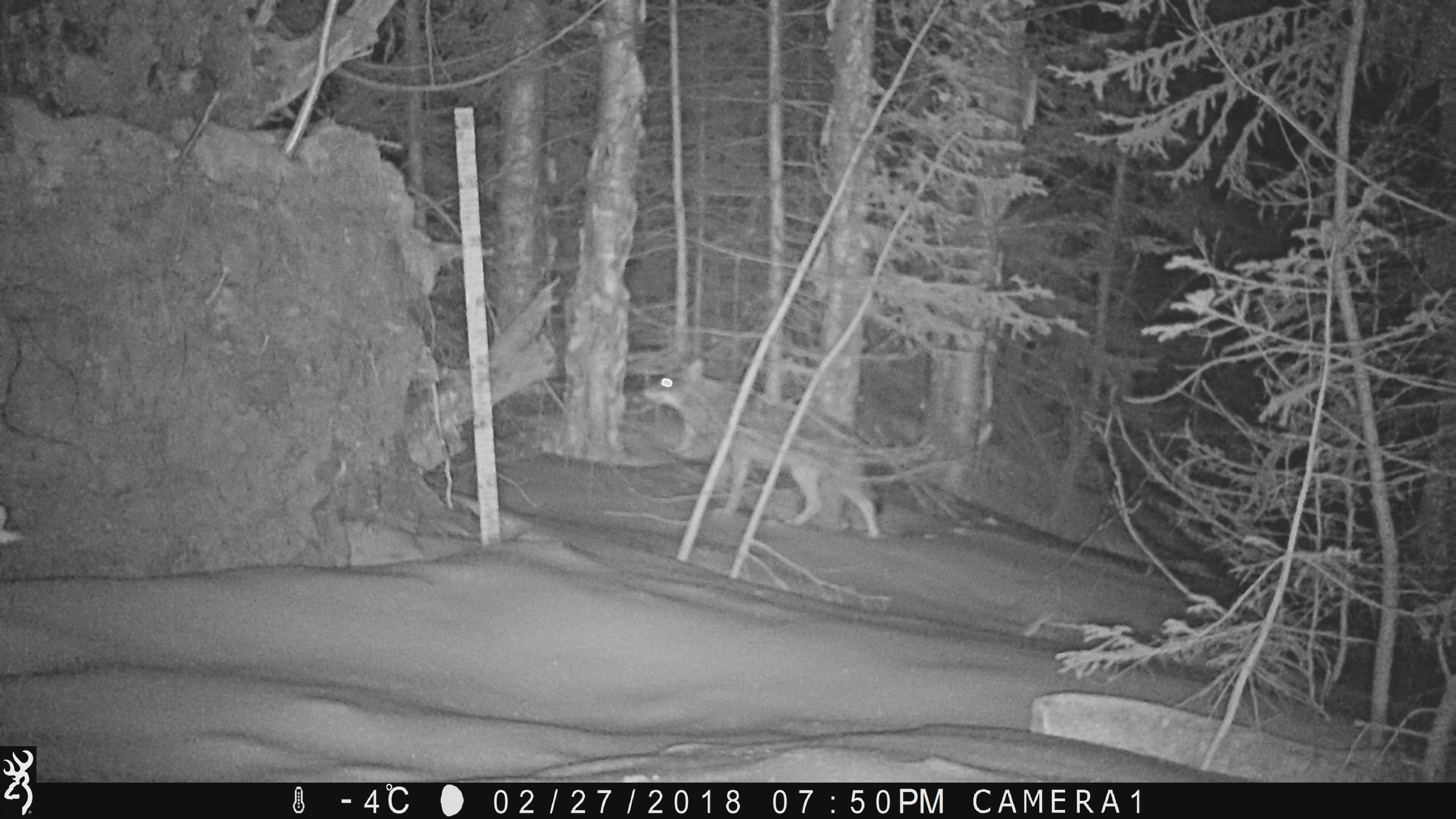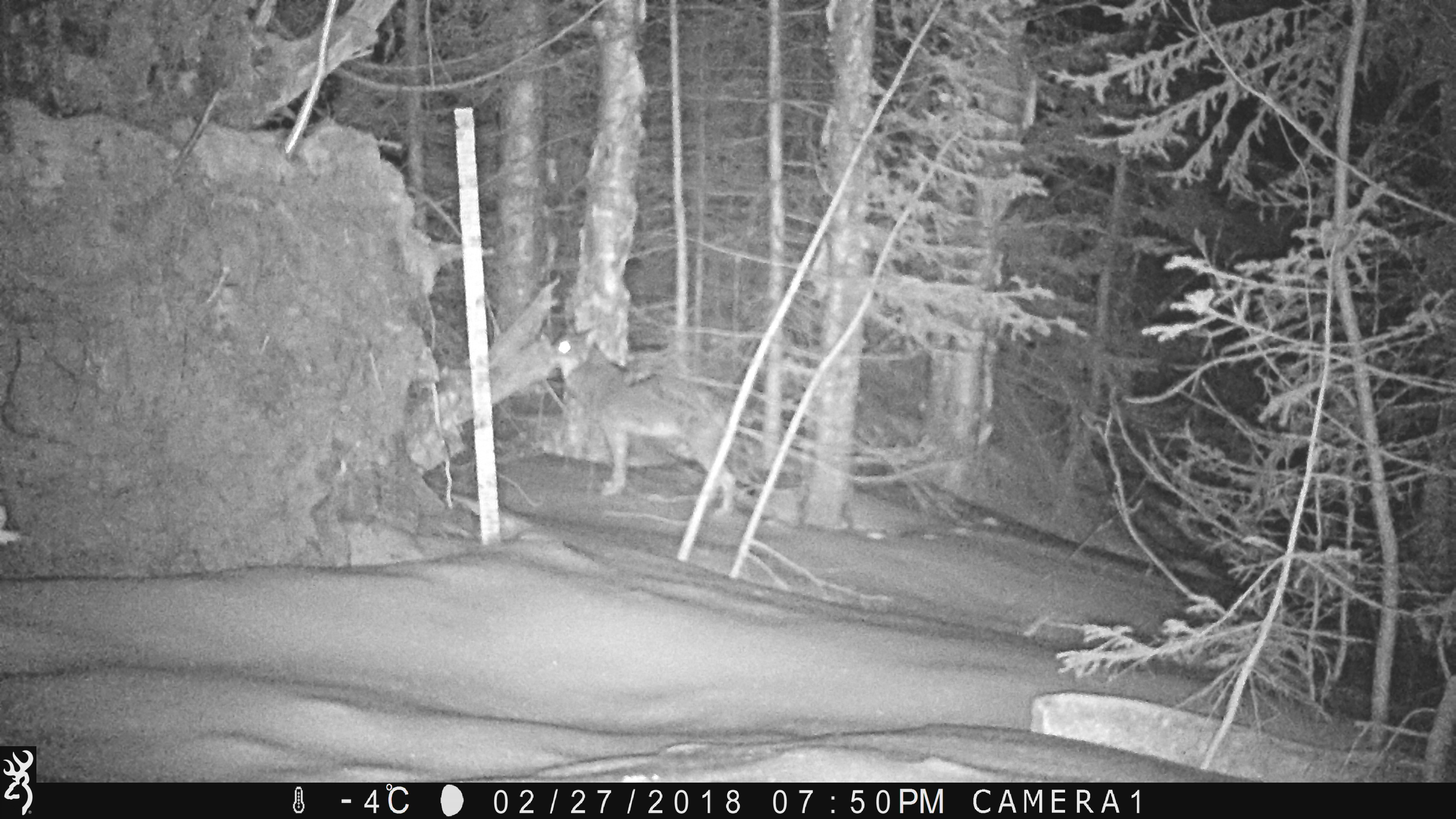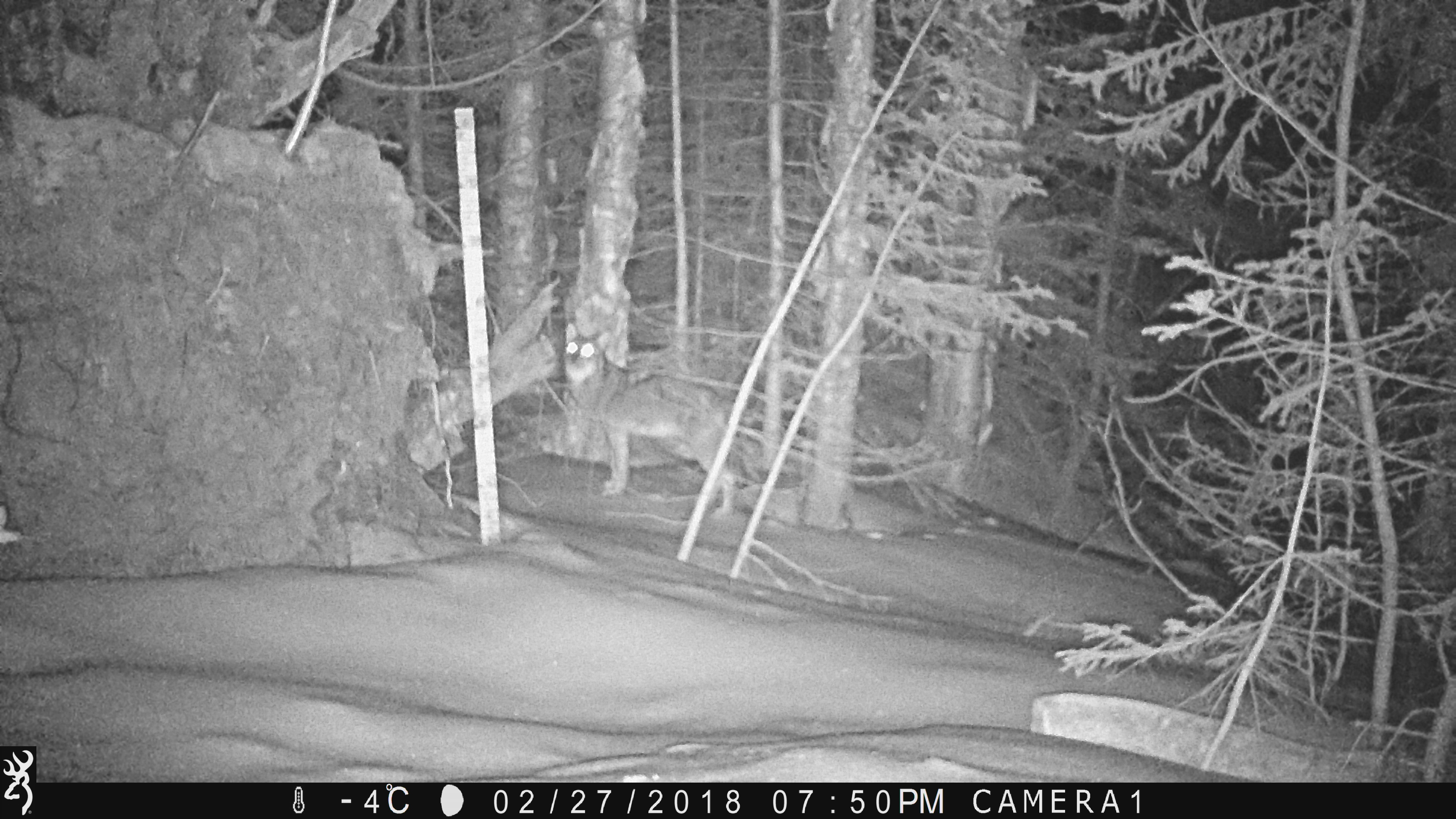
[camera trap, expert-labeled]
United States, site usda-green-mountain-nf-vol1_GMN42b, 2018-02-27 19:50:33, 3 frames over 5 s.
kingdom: Animalia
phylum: Chordata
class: Mammalia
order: Carnivora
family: Canidae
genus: Canis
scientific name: Canis latrans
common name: coyote